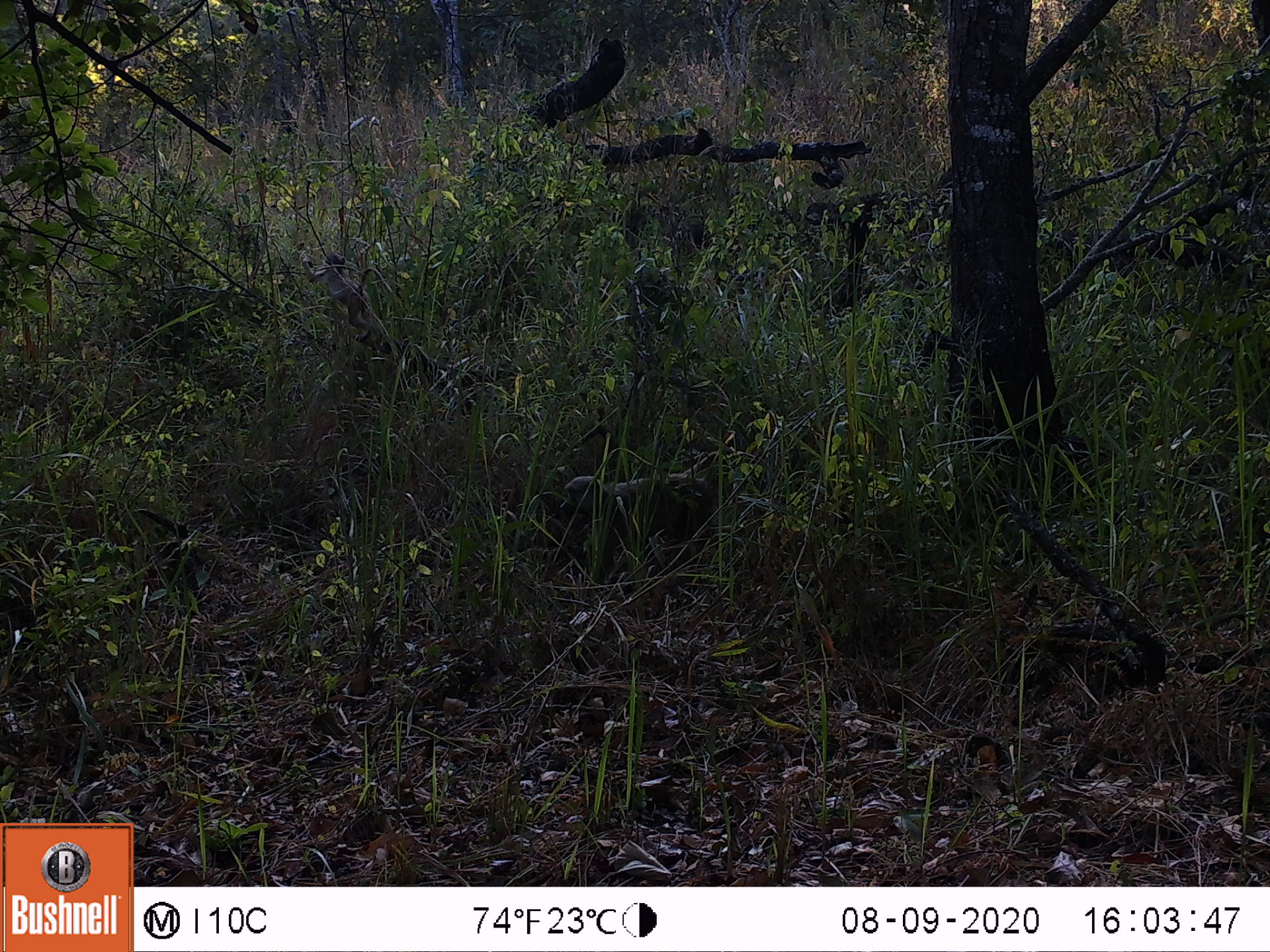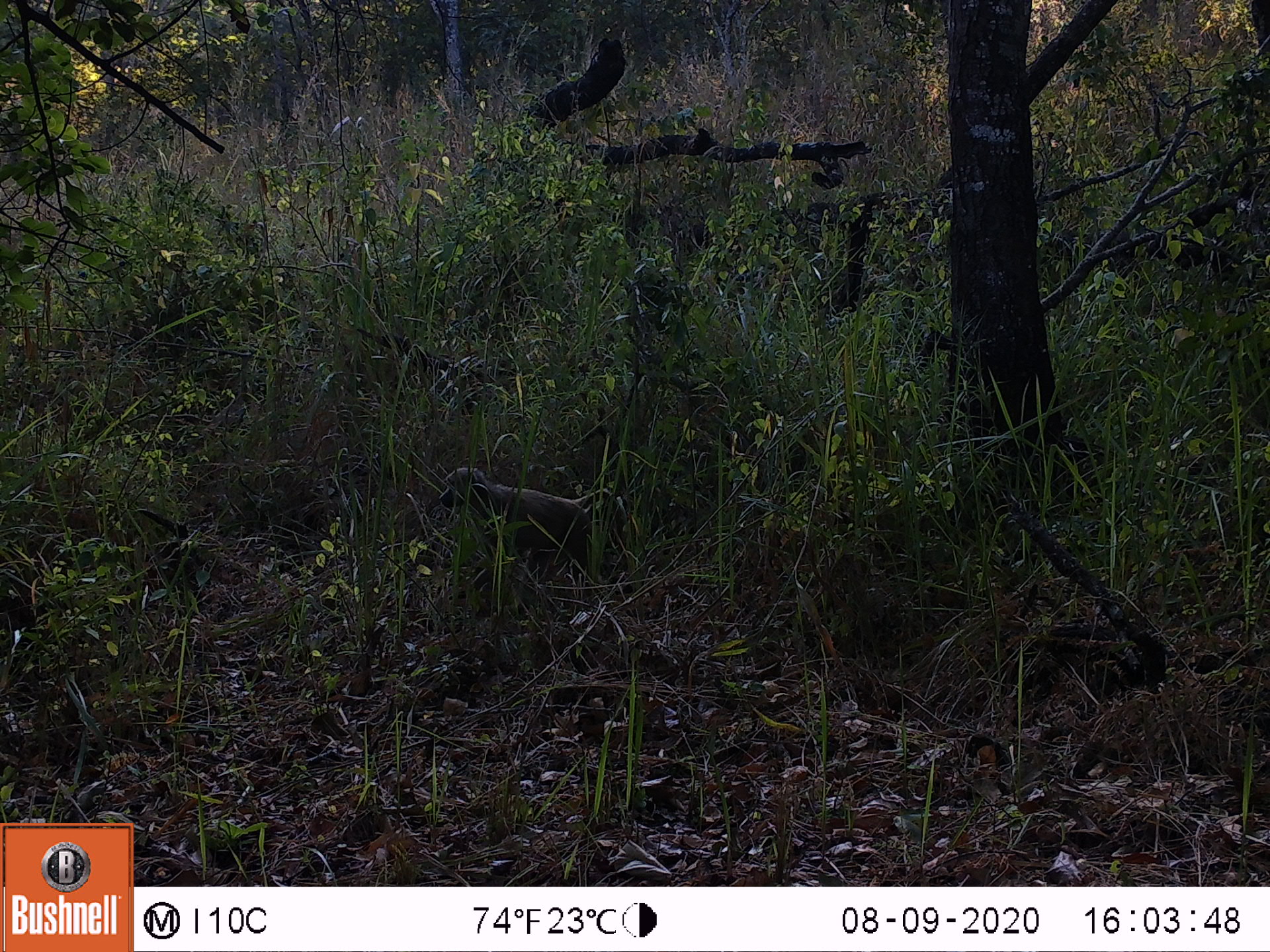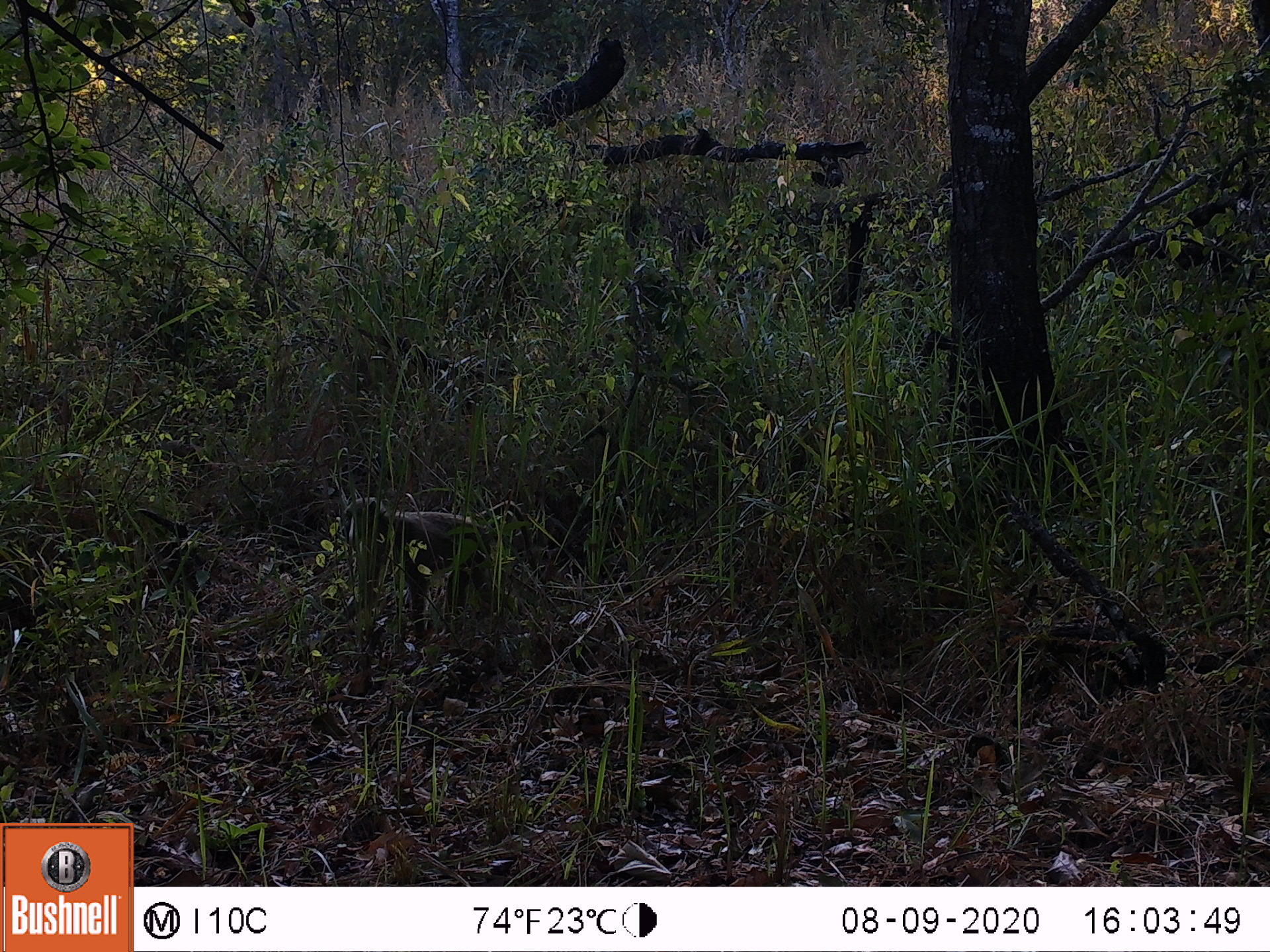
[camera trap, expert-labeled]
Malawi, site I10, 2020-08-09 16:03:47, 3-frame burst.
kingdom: Animalia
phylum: Chordata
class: Mammalia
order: Primates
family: Cercopithecidae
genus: Papio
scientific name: Papio cynocephalus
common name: yellow baboon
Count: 1.